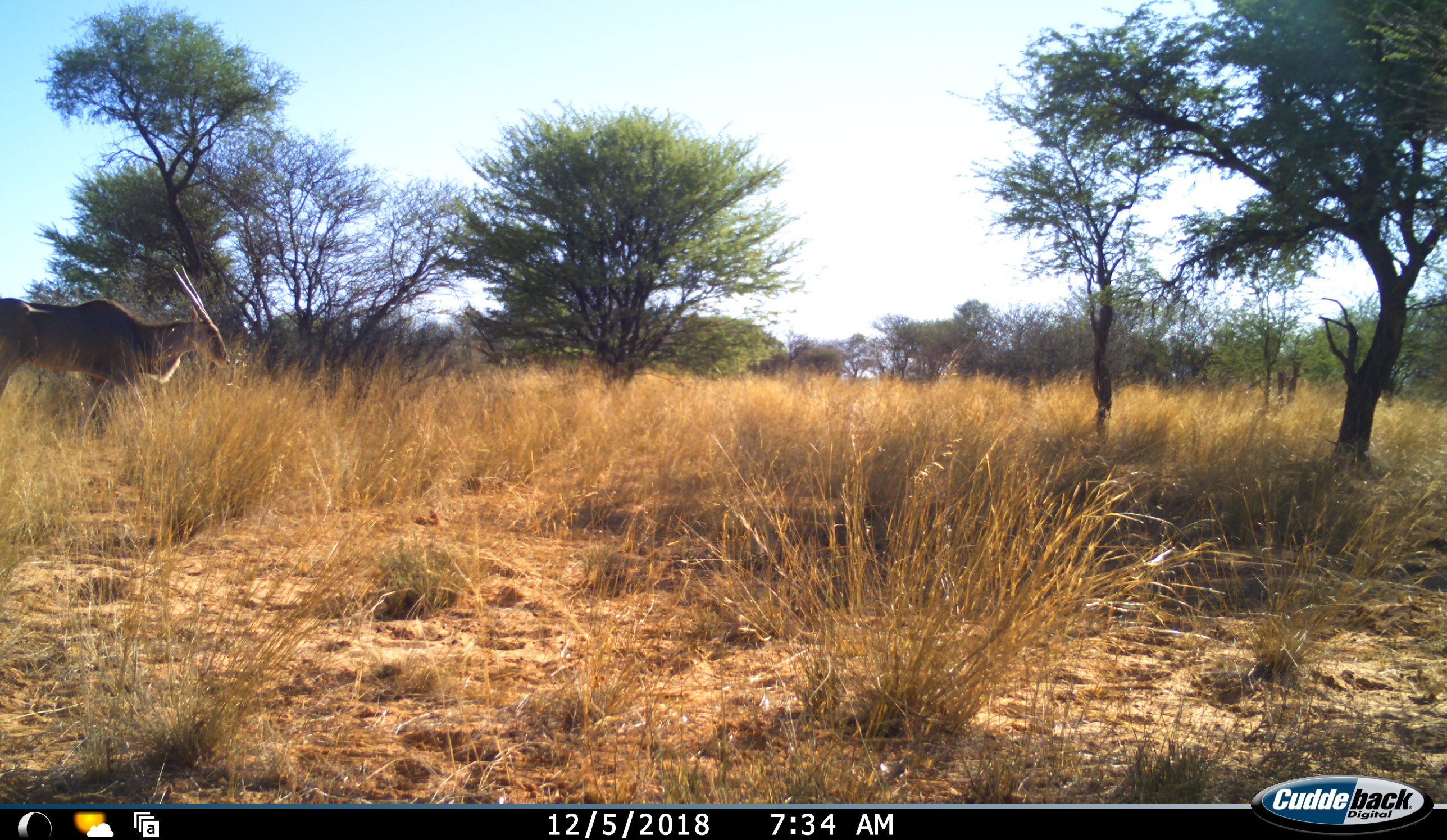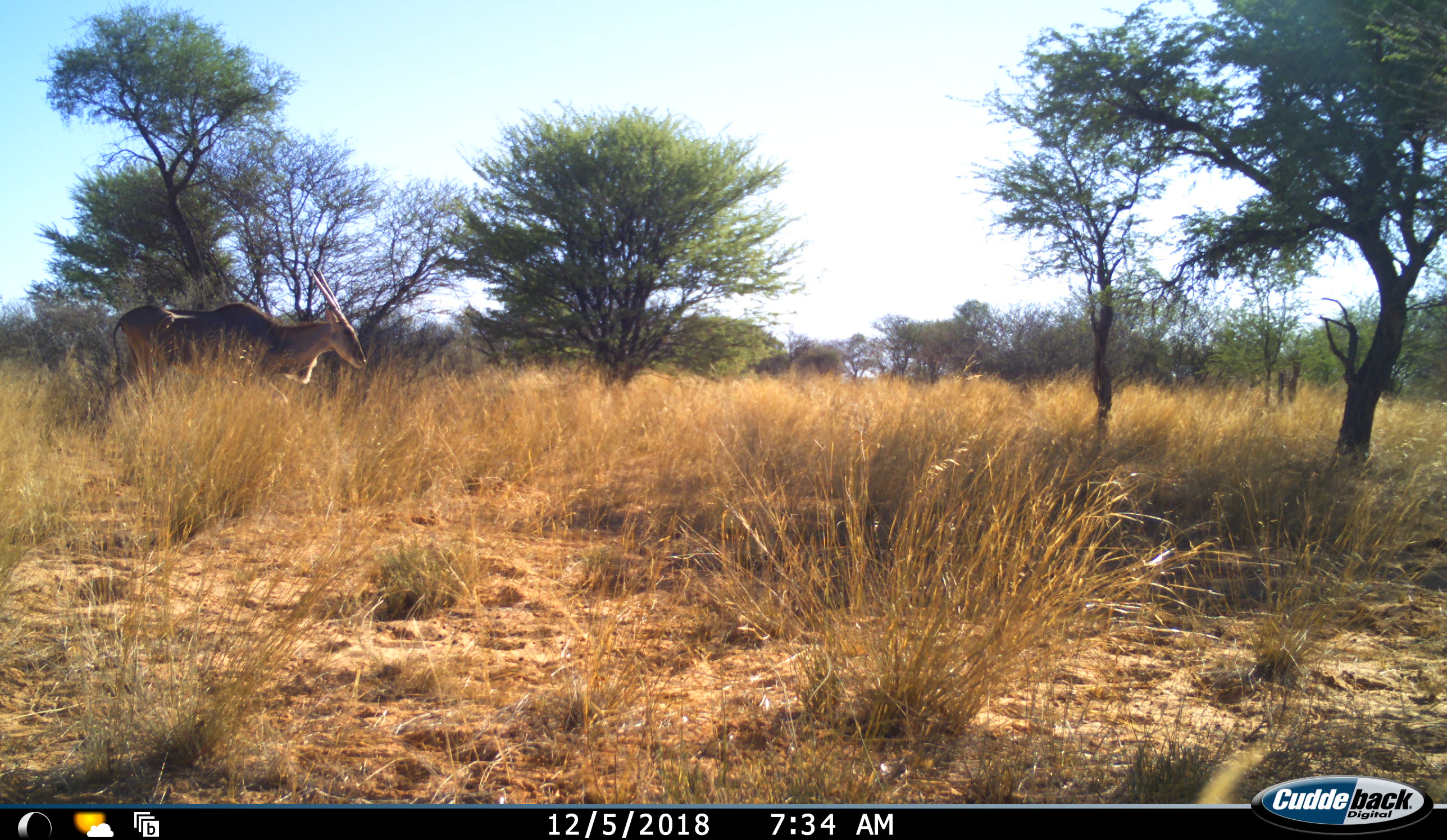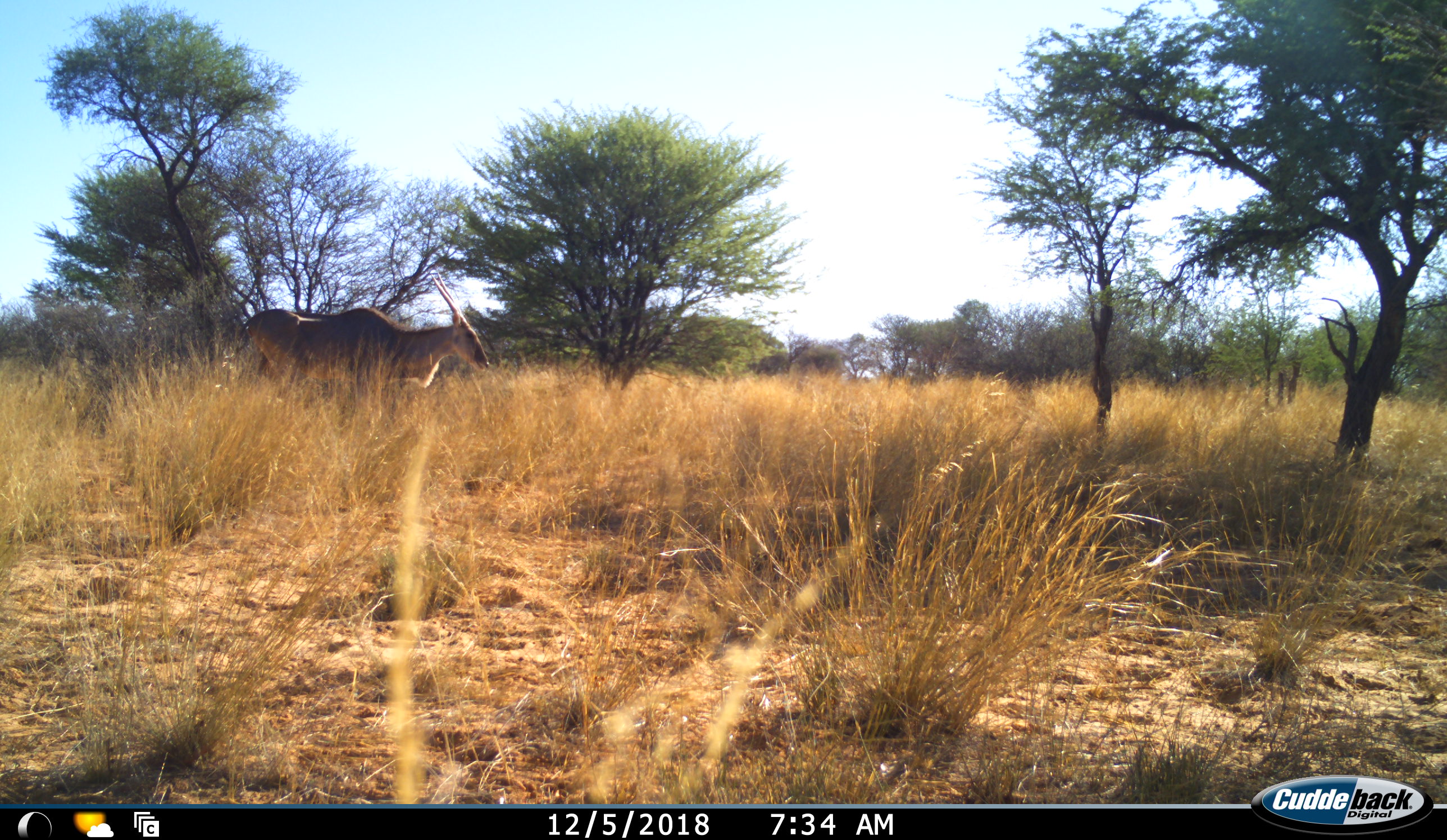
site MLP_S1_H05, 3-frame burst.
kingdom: Animalia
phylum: Chordata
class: Mammalia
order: Artiodactyla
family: Bovidae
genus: Tragelaphus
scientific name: Tragelaphus oryx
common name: eland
Eland (Tragelaphus oryx), count 1. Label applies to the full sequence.